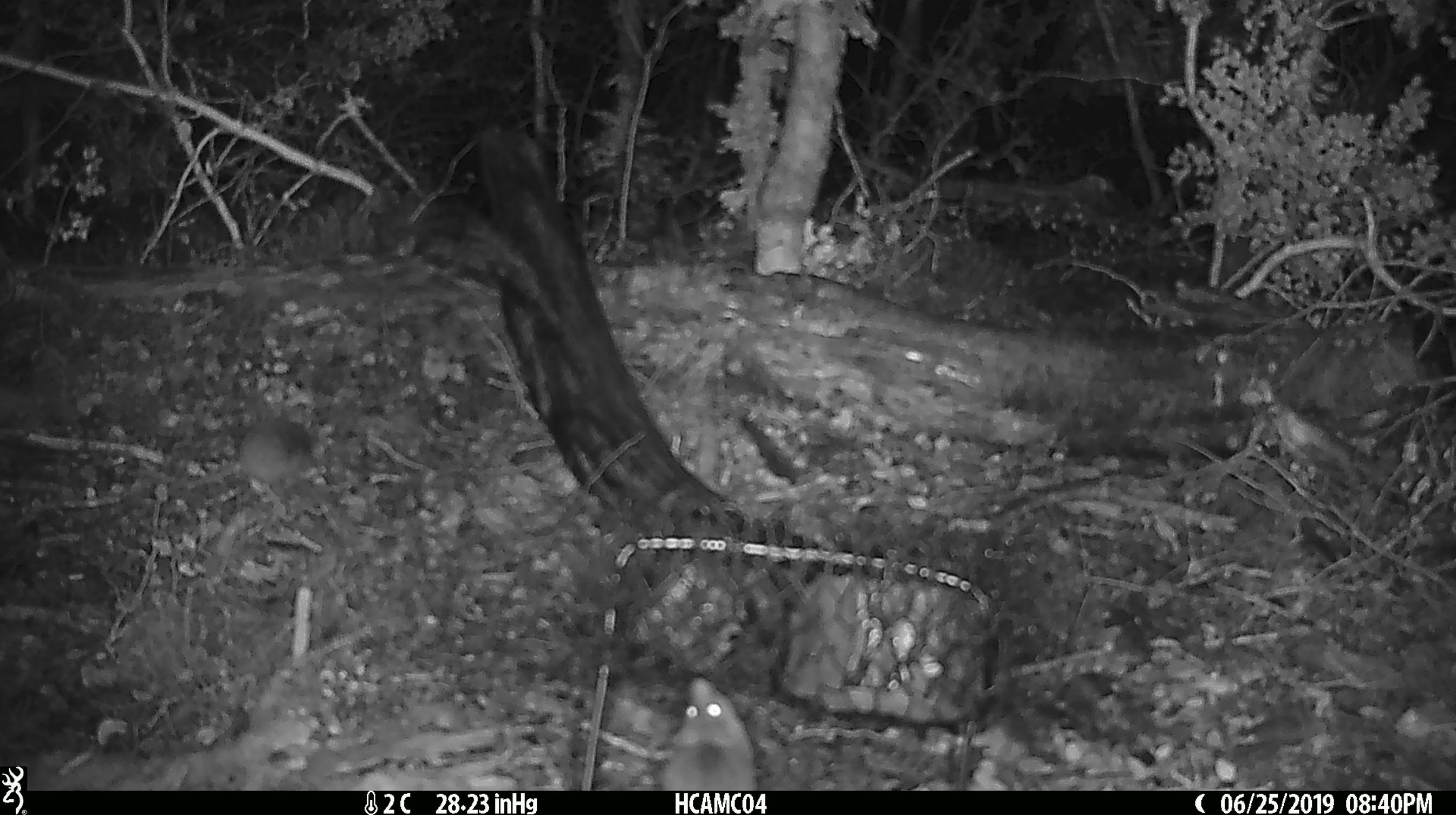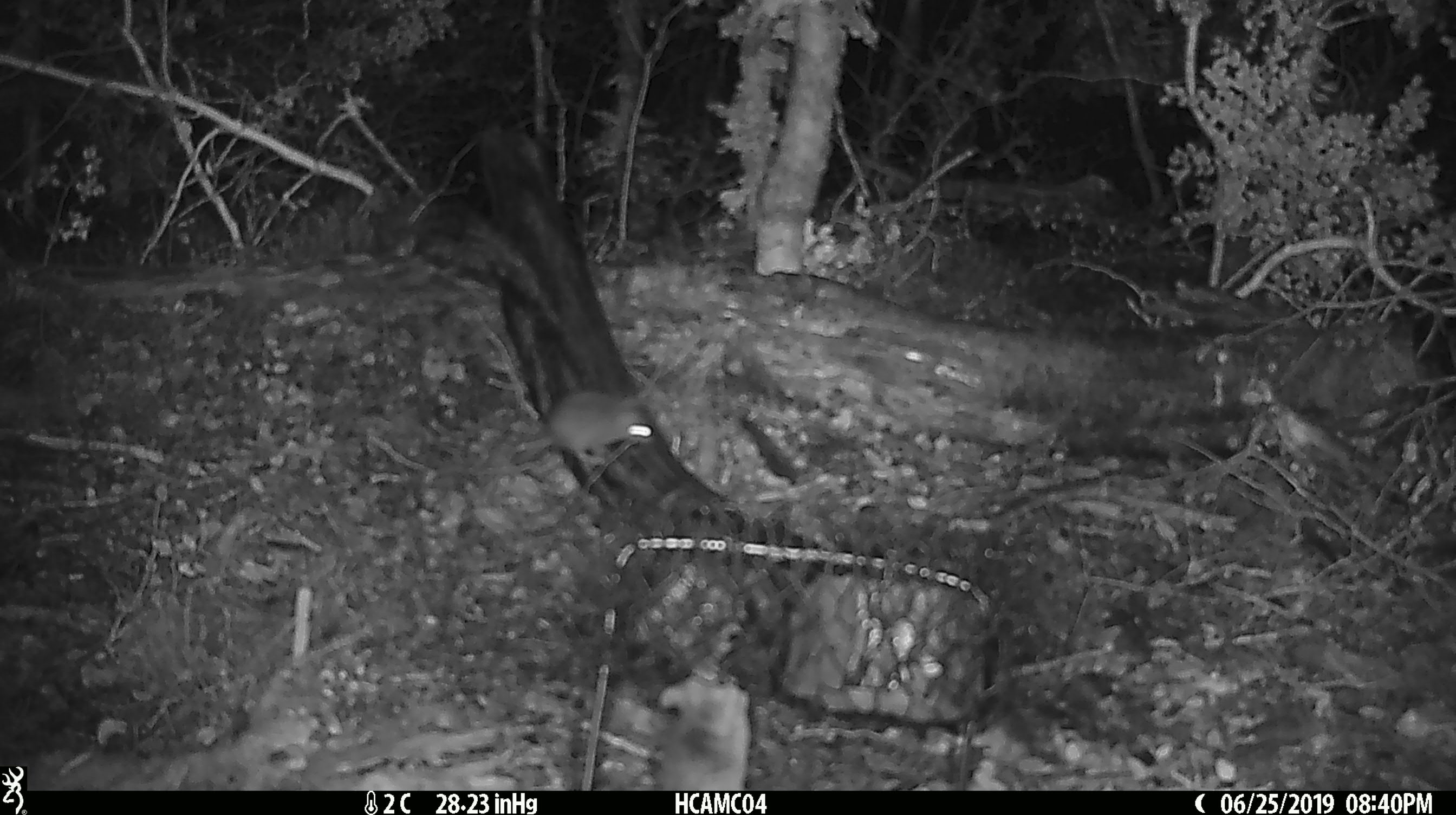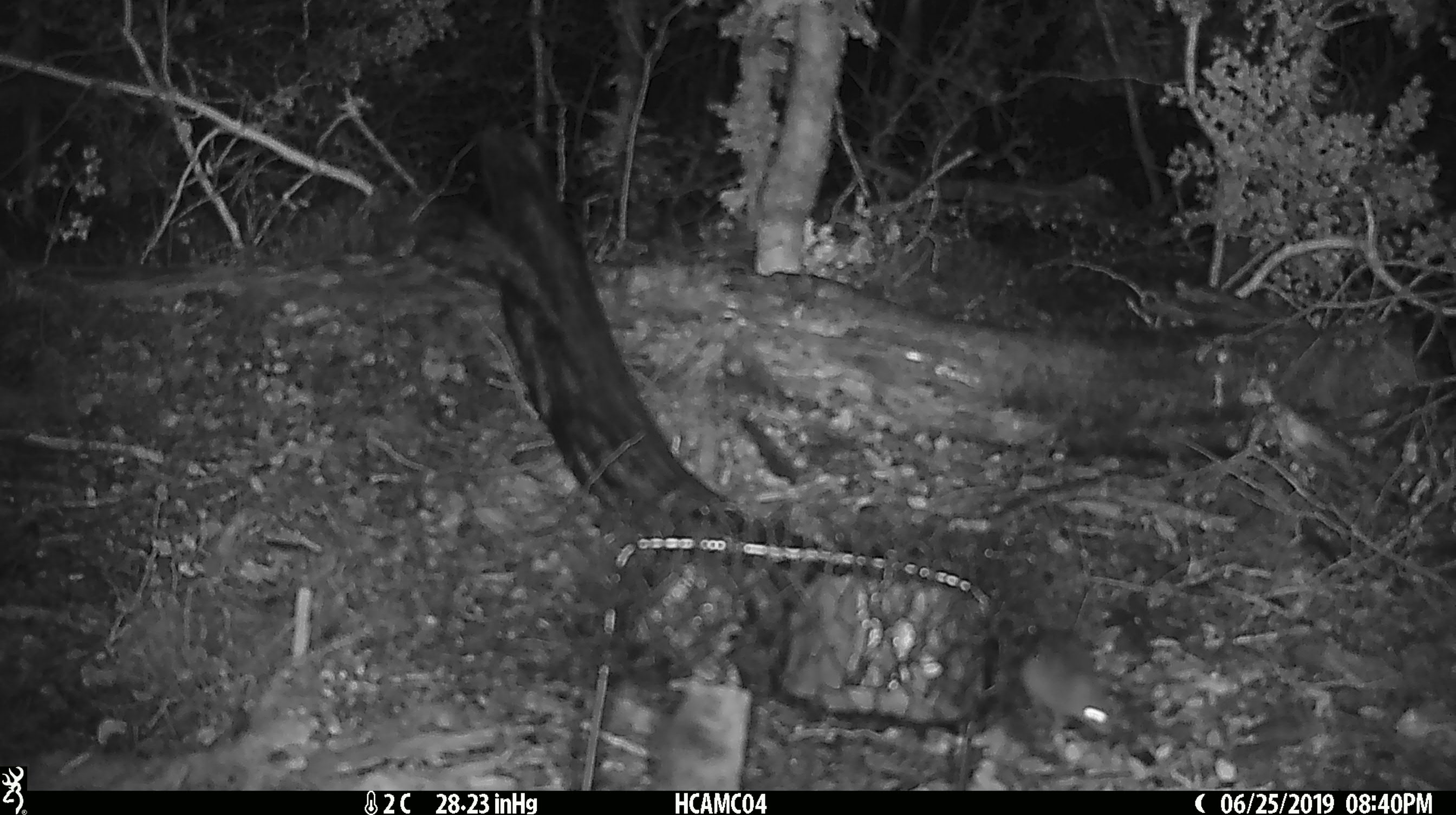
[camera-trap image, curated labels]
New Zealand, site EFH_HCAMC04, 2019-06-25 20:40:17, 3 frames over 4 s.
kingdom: Animalia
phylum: Chordata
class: Mammalia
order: Rodentia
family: Muridae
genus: Mus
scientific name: Mus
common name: mouse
Mouse (Mus).